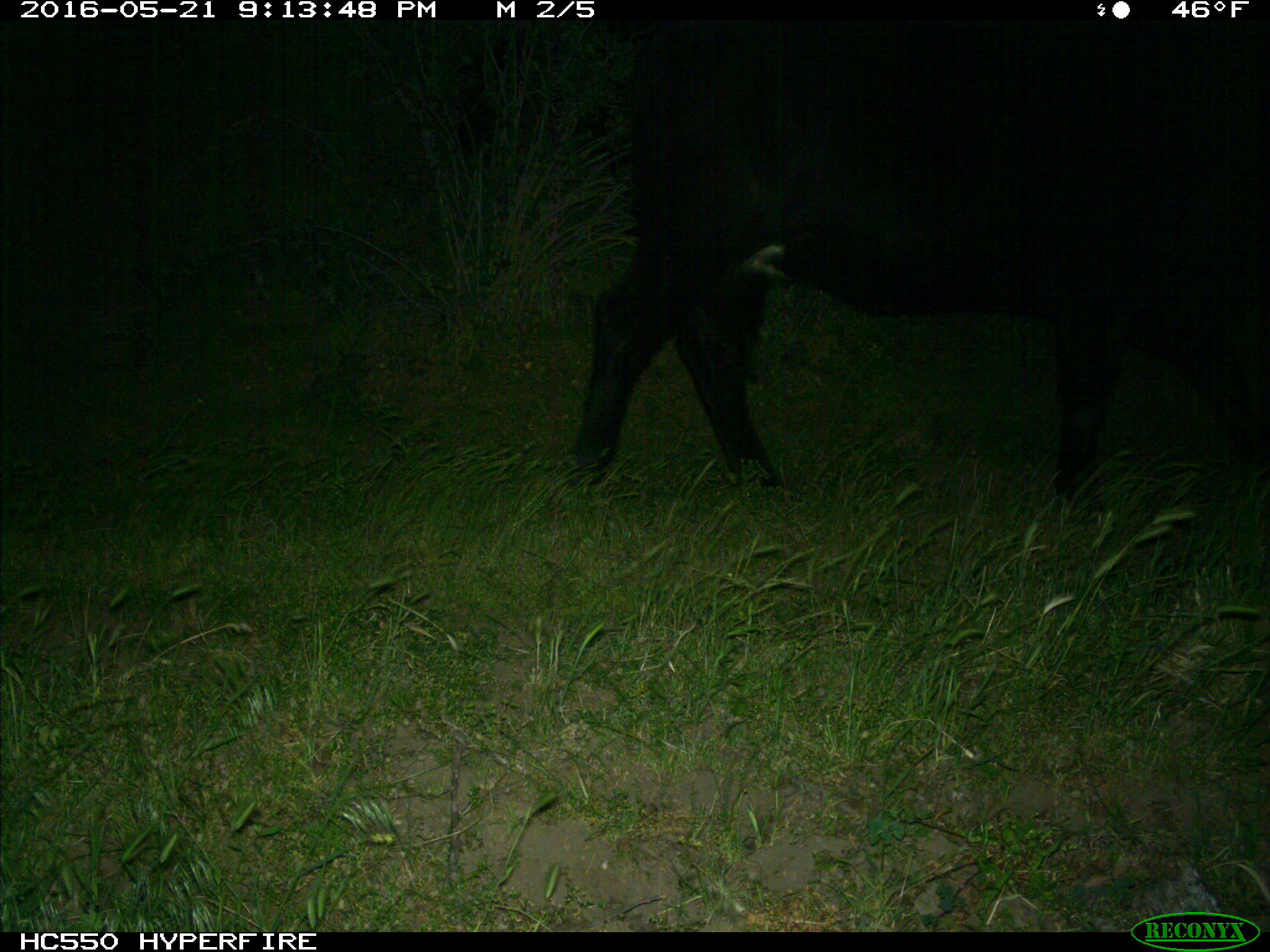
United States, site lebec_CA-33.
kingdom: Animalia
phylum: Chordata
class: Mammalia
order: Artiodactyla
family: Bovidae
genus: Bos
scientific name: Bos taurus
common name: domestic cow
Bos taurus (domestic cow).